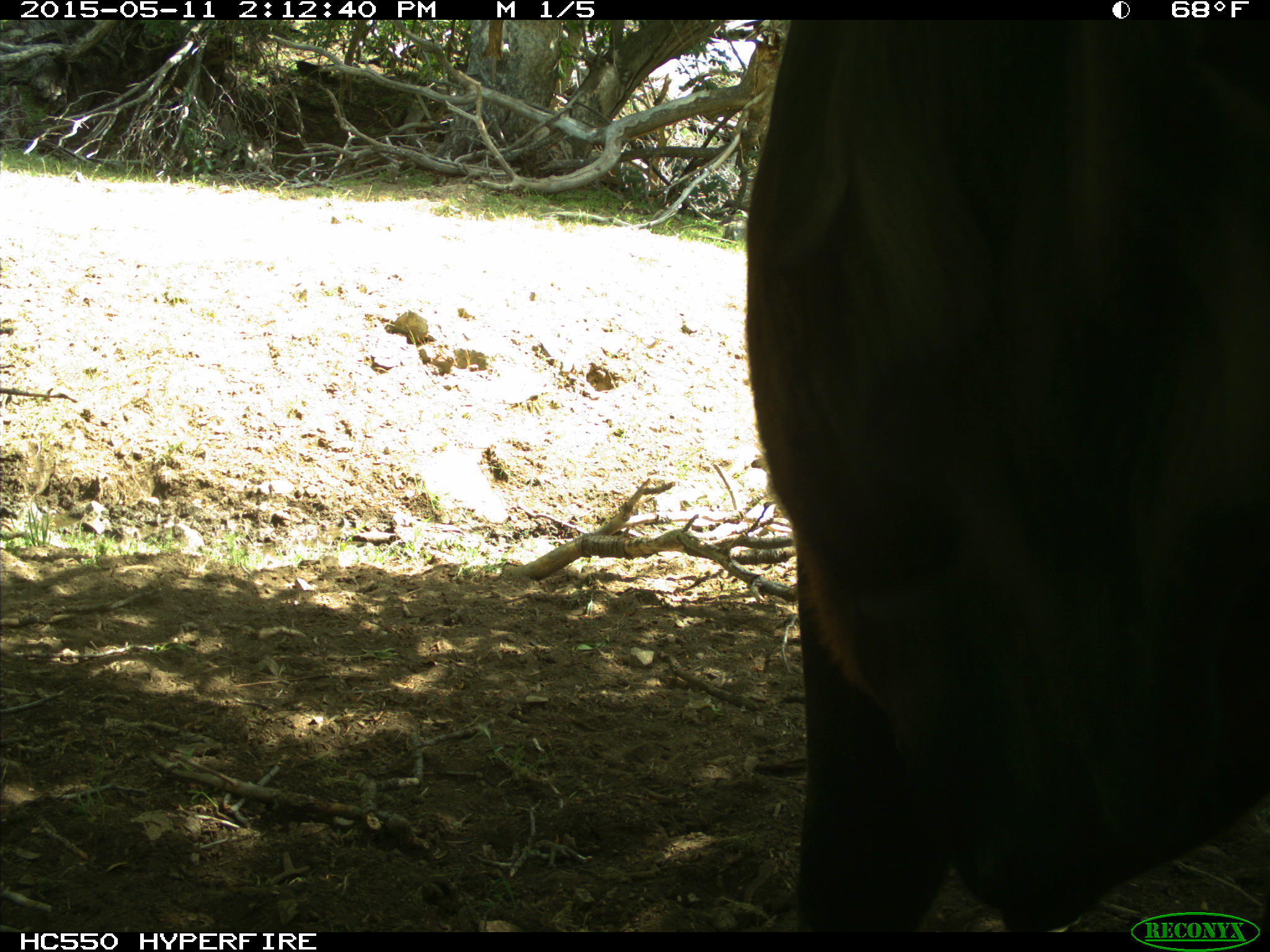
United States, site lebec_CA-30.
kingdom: Animalia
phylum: Chordata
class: Mammalia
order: Artiodactyla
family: Bovidae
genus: Bos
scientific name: Bos taurus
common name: domestic cow